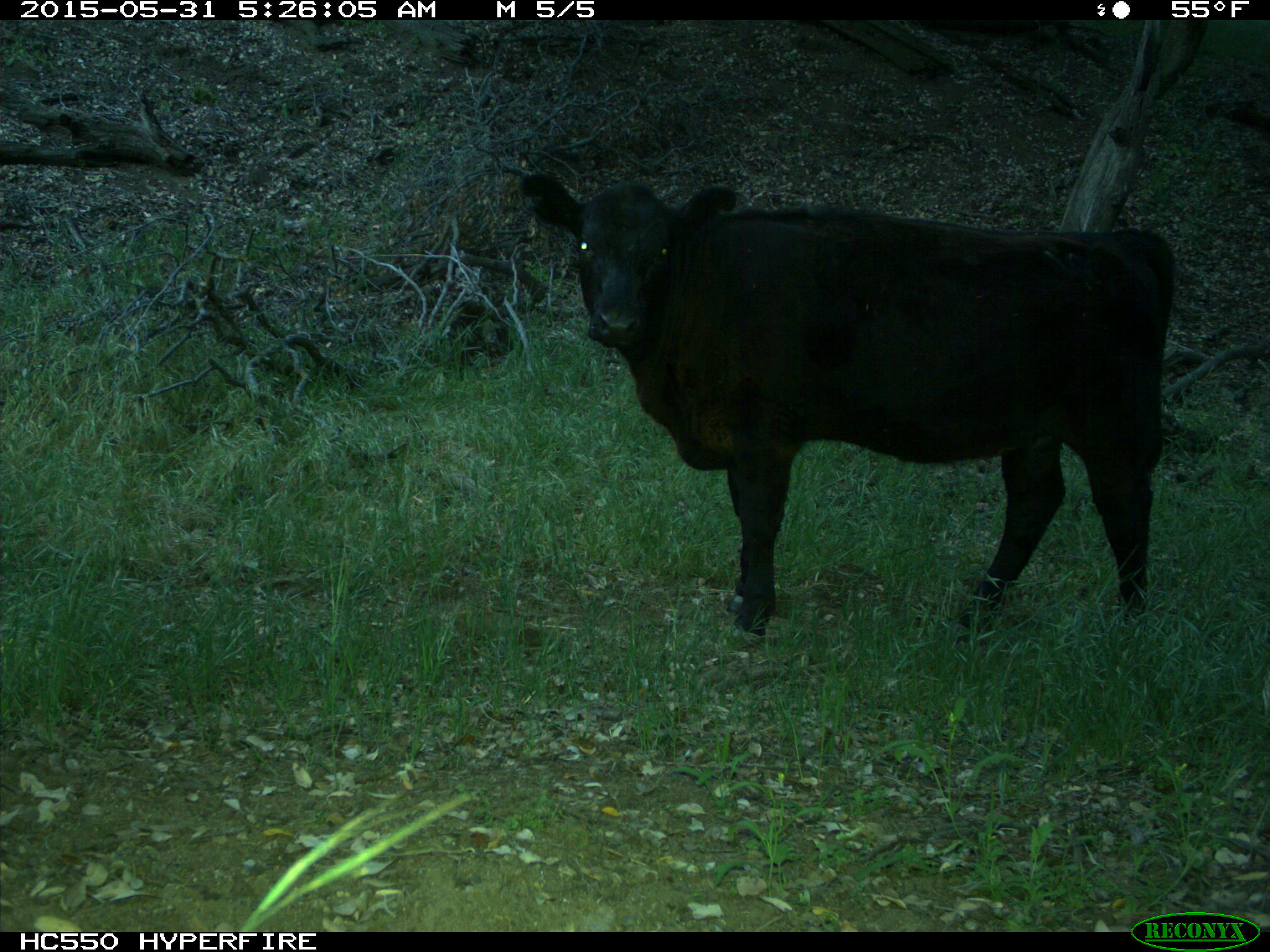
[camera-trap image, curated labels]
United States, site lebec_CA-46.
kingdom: Animalia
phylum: Chordata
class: Mammalia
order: Artiodactyla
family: Bovidae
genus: Bos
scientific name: Bos taurus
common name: domestic cow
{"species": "Bos taurus (domestic cow)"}